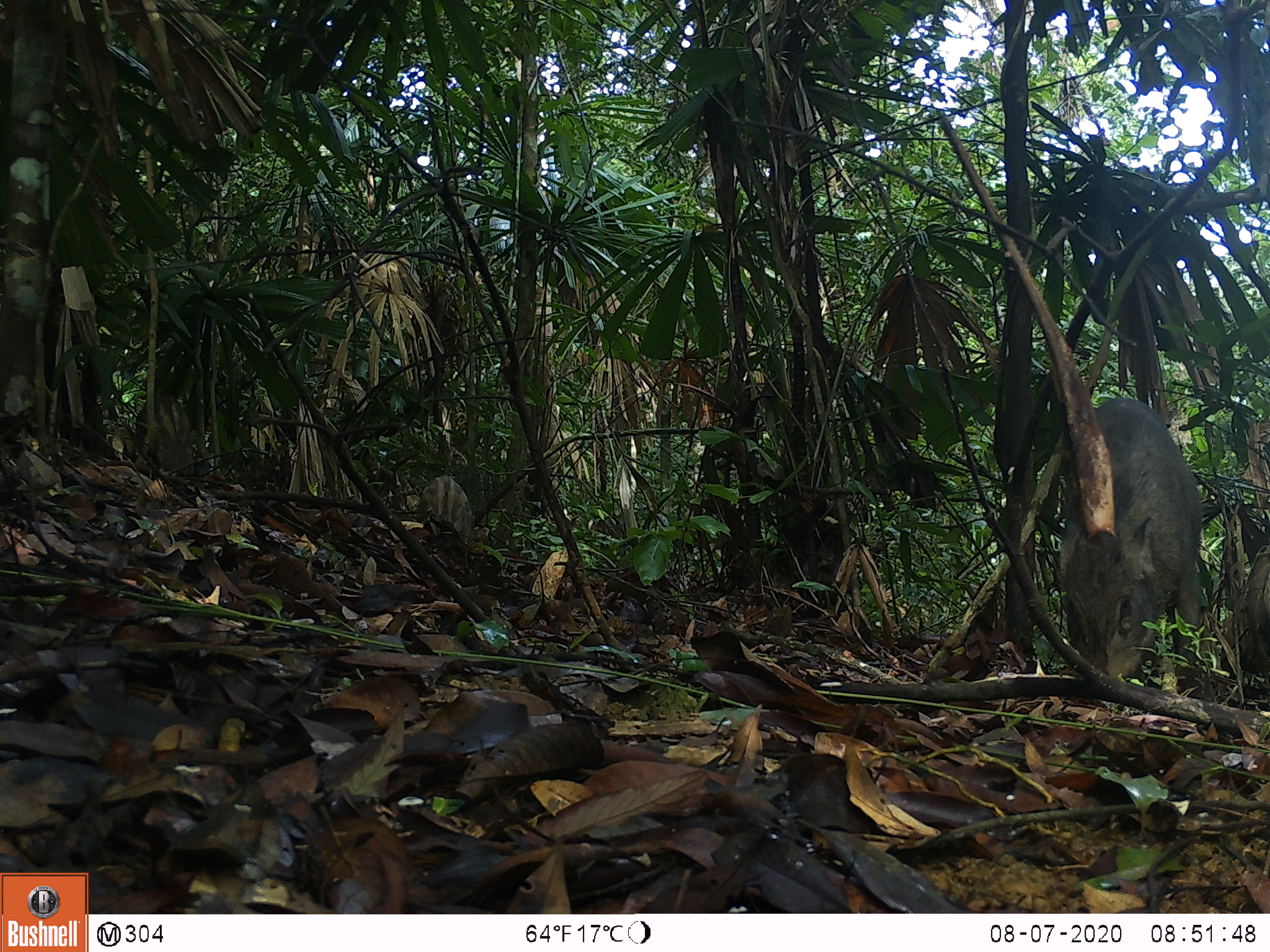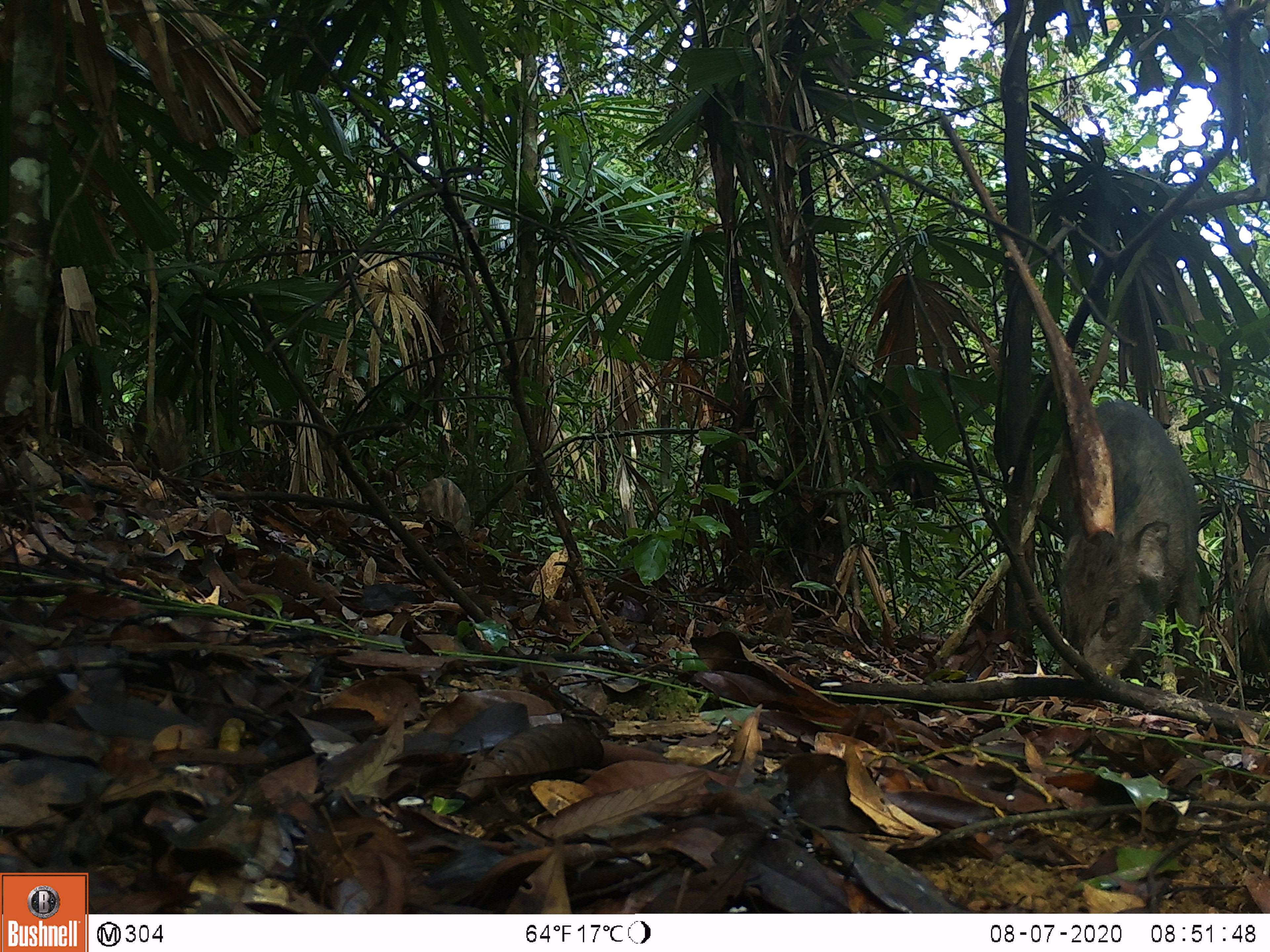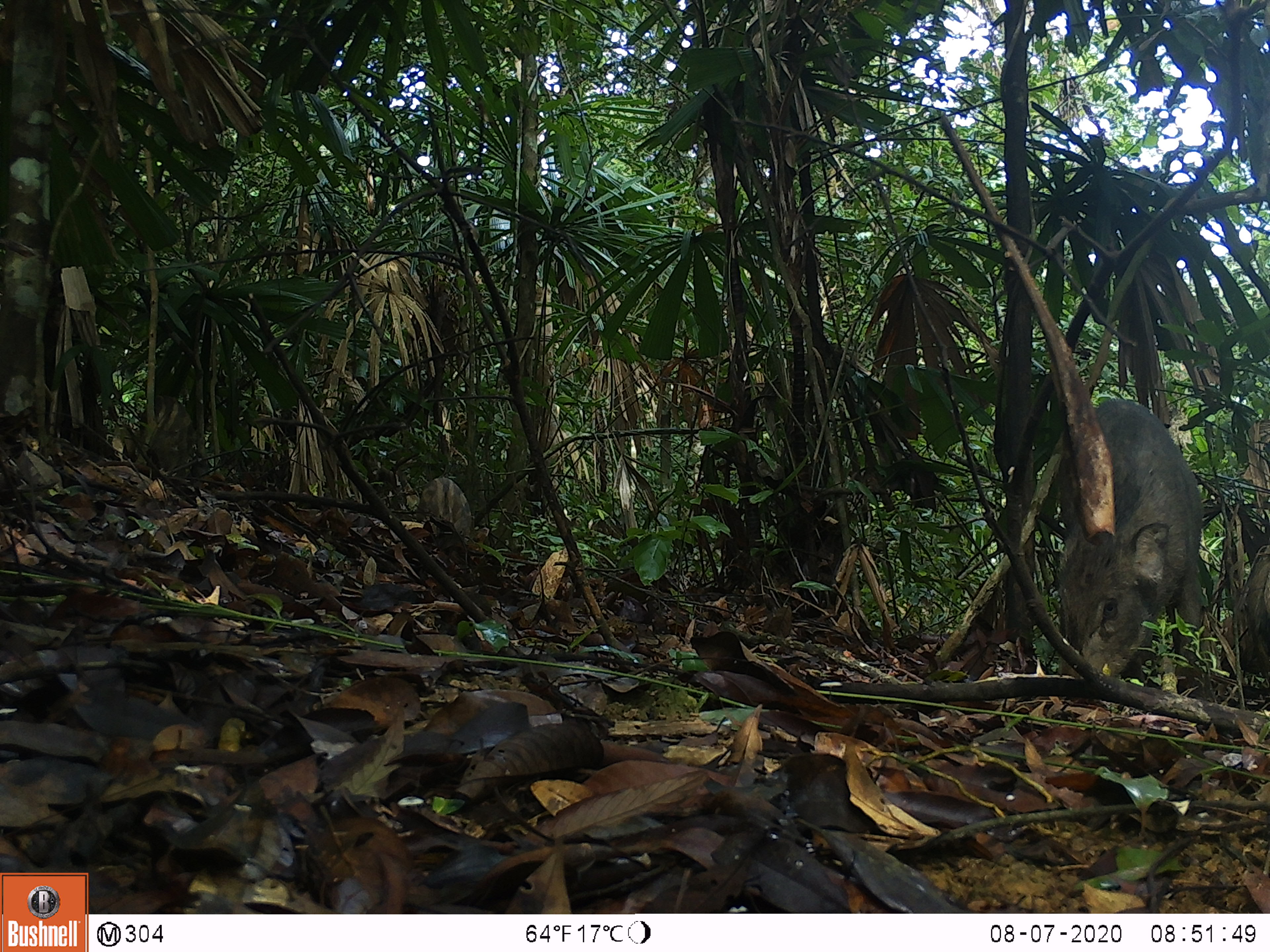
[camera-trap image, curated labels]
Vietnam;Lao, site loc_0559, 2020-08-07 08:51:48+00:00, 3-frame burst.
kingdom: Animalia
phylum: Chordata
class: Mammalia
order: Artiodactyla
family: Suidae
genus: Sus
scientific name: Sus scrofa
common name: eurasian wild pig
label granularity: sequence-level